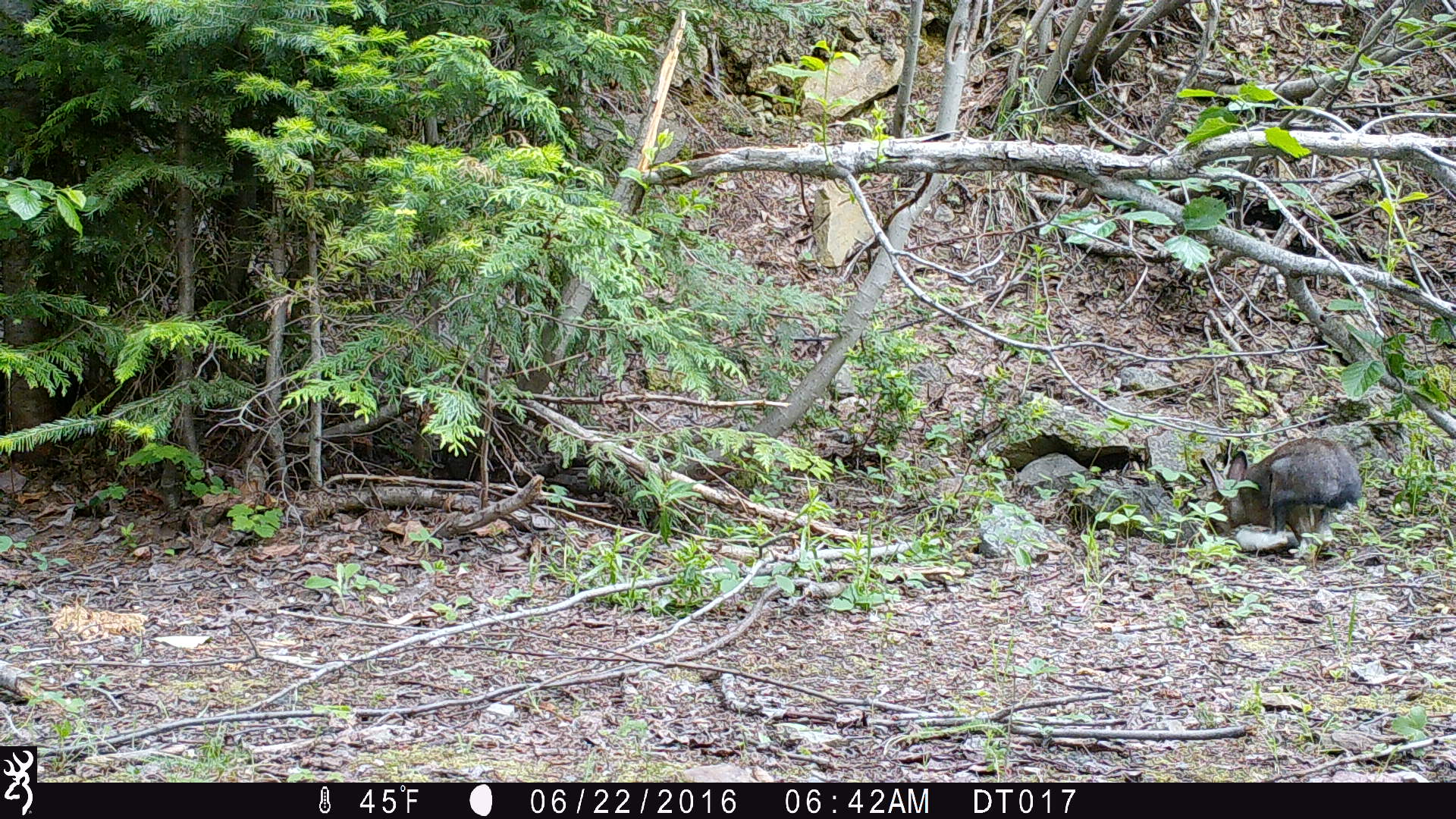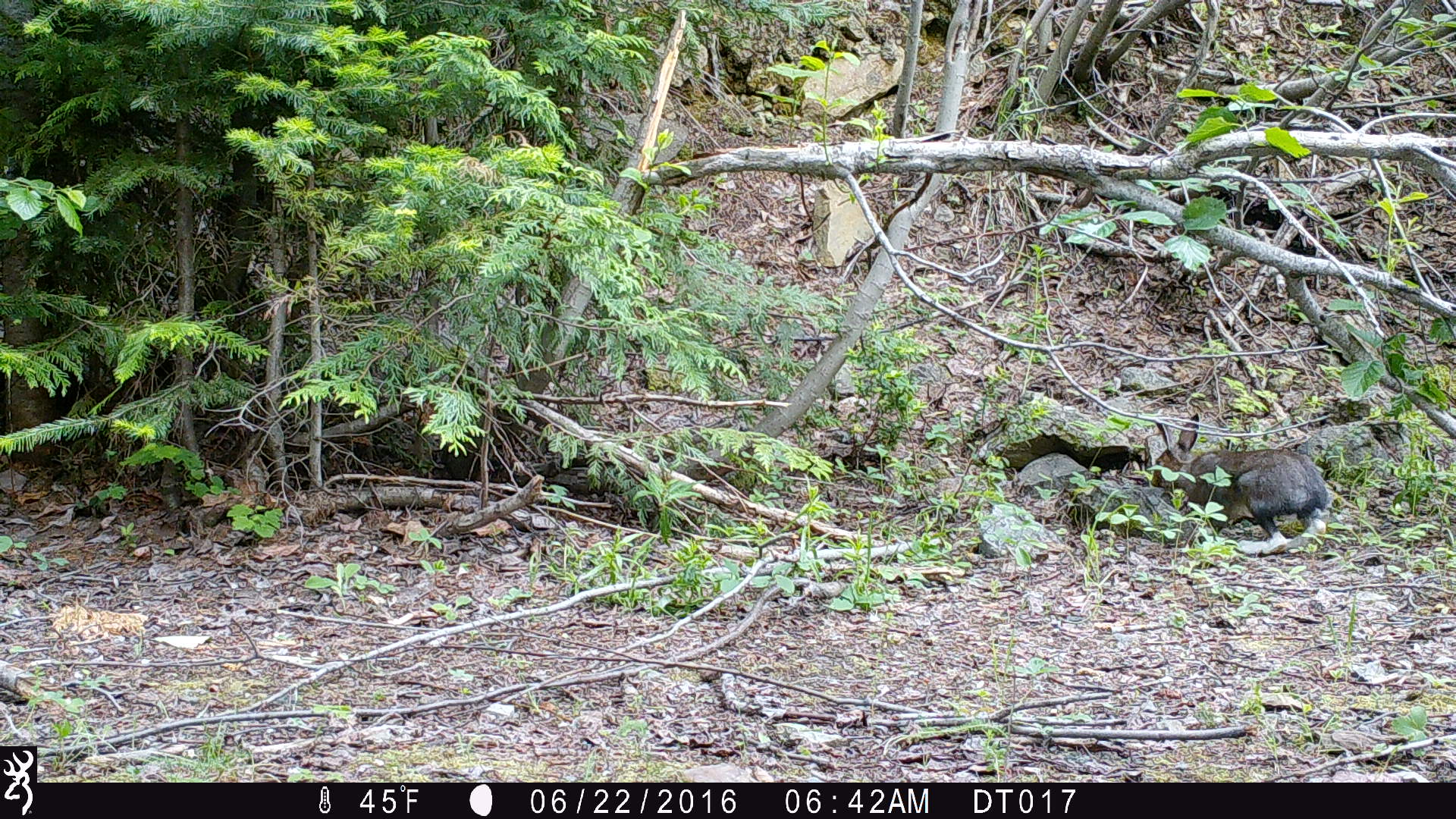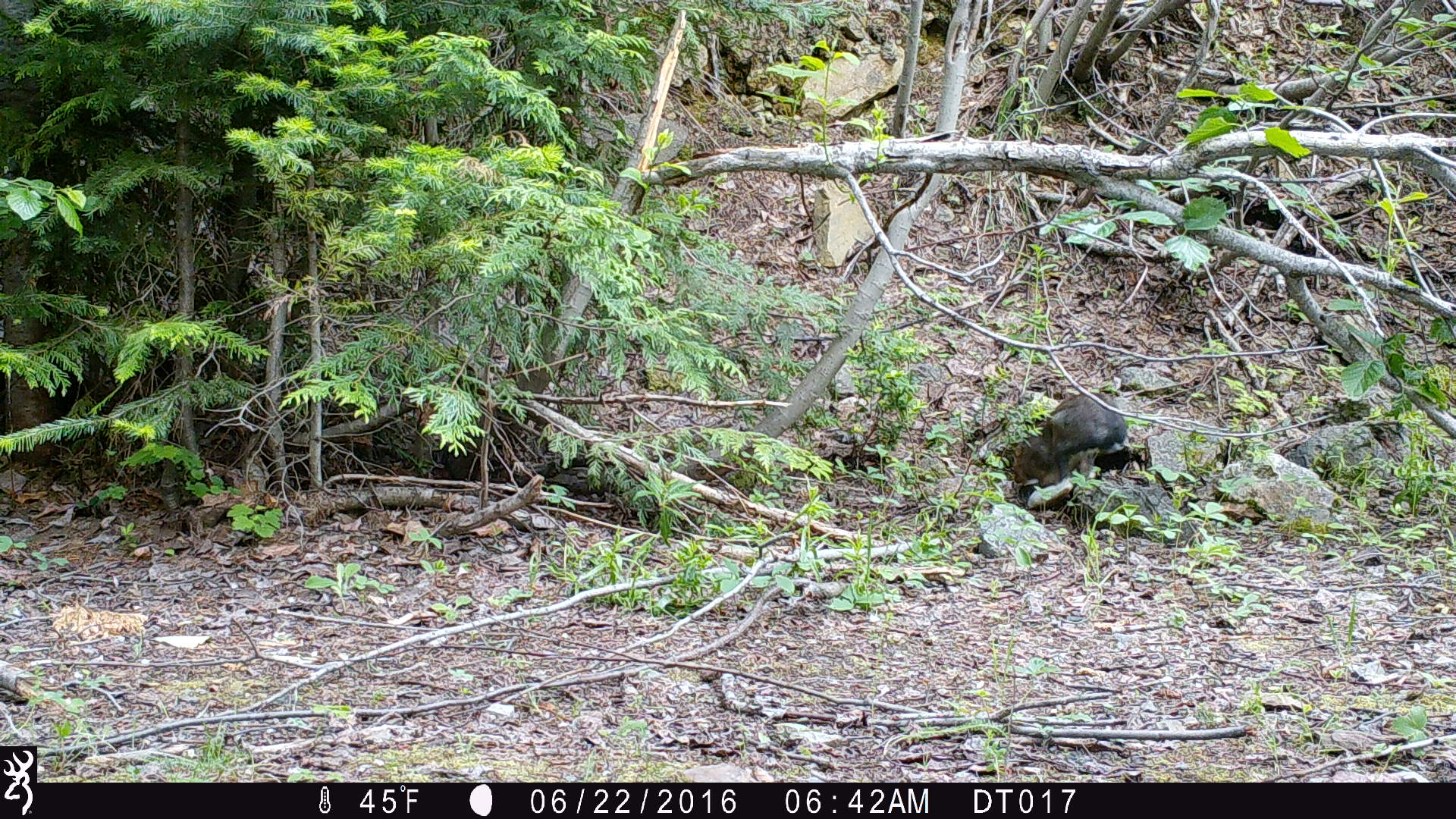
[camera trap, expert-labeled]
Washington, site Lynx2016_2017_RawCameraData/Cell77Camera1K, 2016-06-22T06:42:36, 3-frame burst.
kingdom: Animalia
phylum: Chordata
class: Mammalia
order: Lagomorpha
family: Leporidae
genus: Lepus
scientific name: Lepus americanus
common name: snowshoe hare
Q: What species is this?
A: Lepus americanus (snowshoe hare).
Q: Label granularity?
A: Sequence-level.